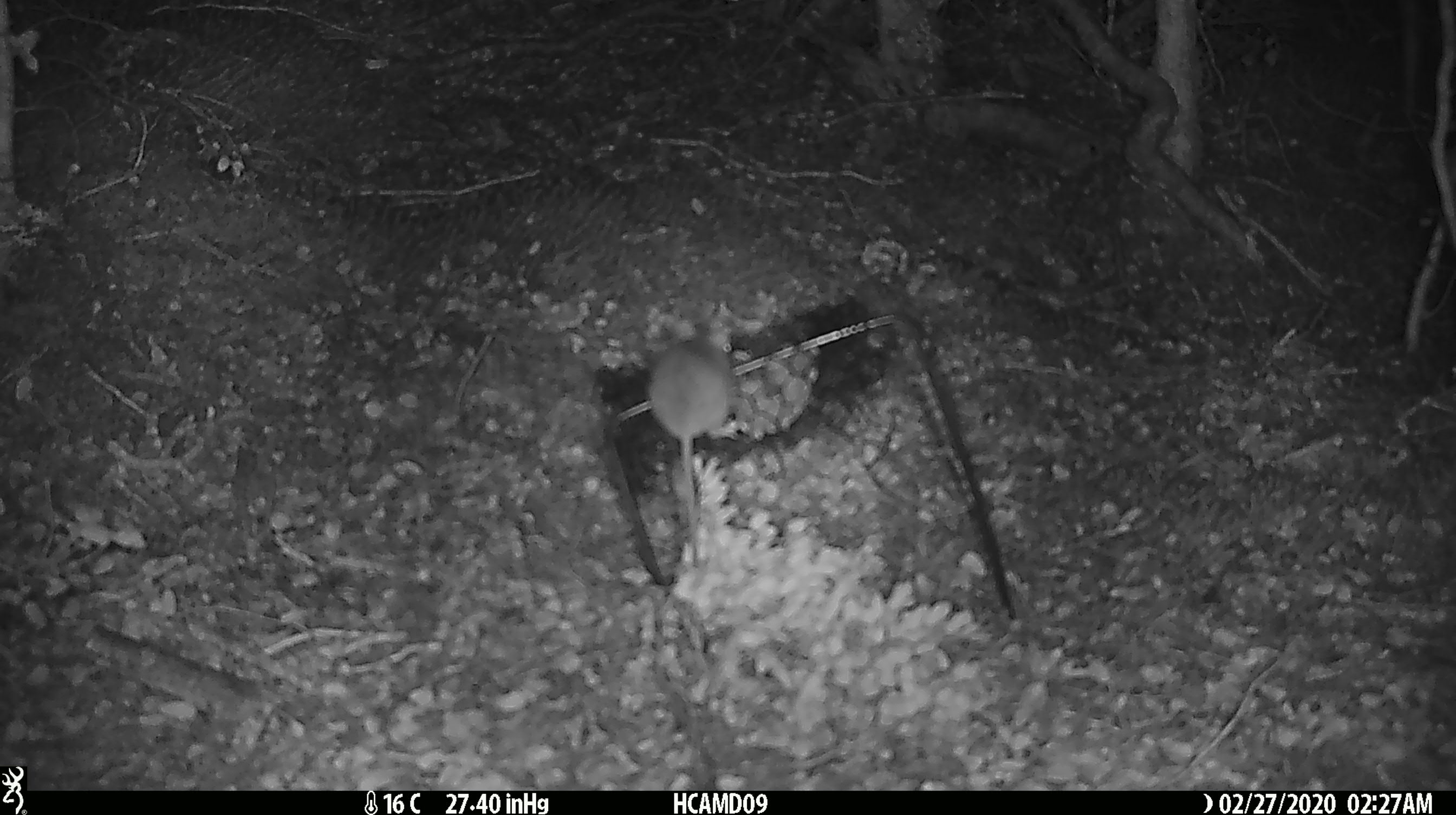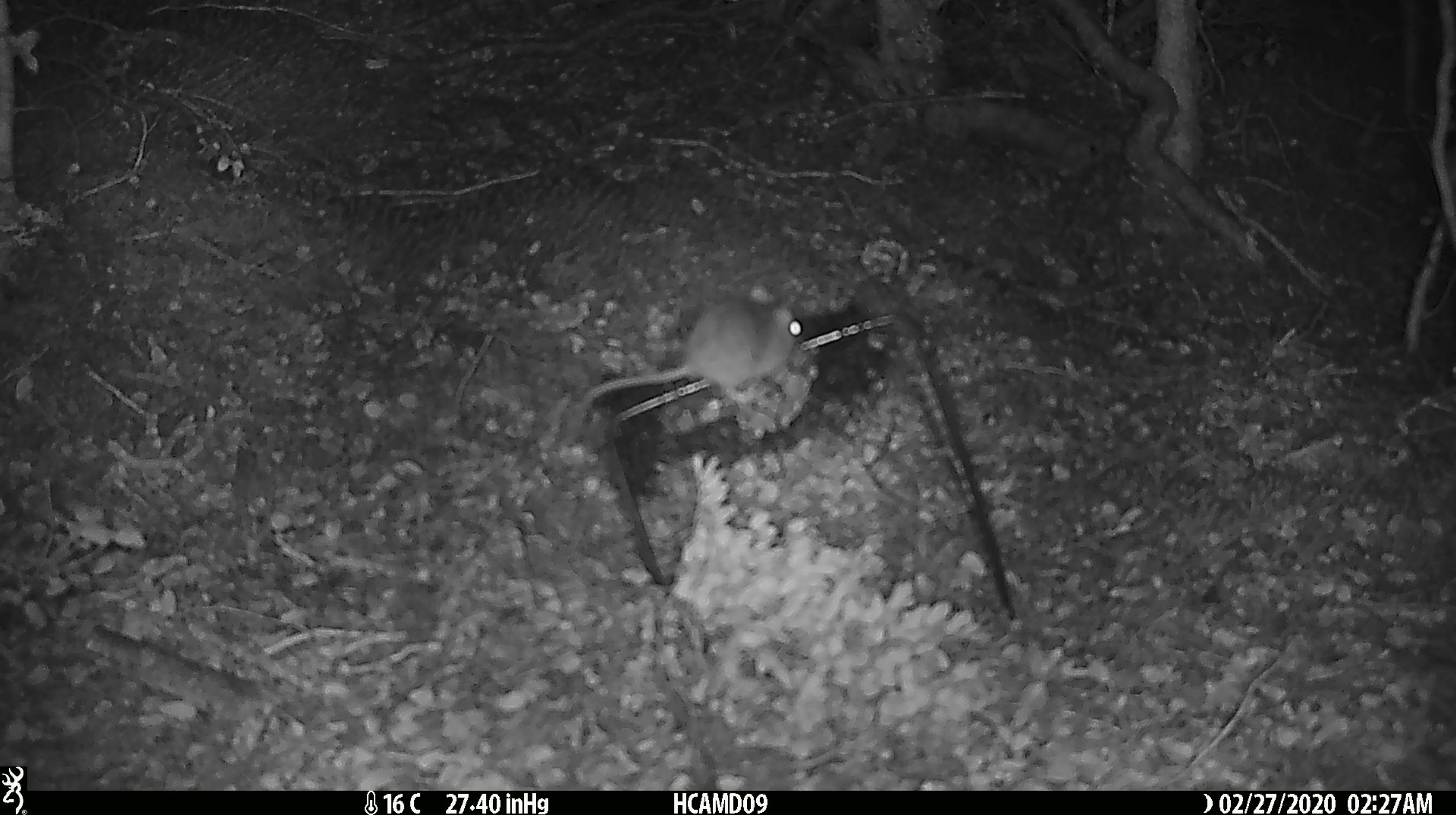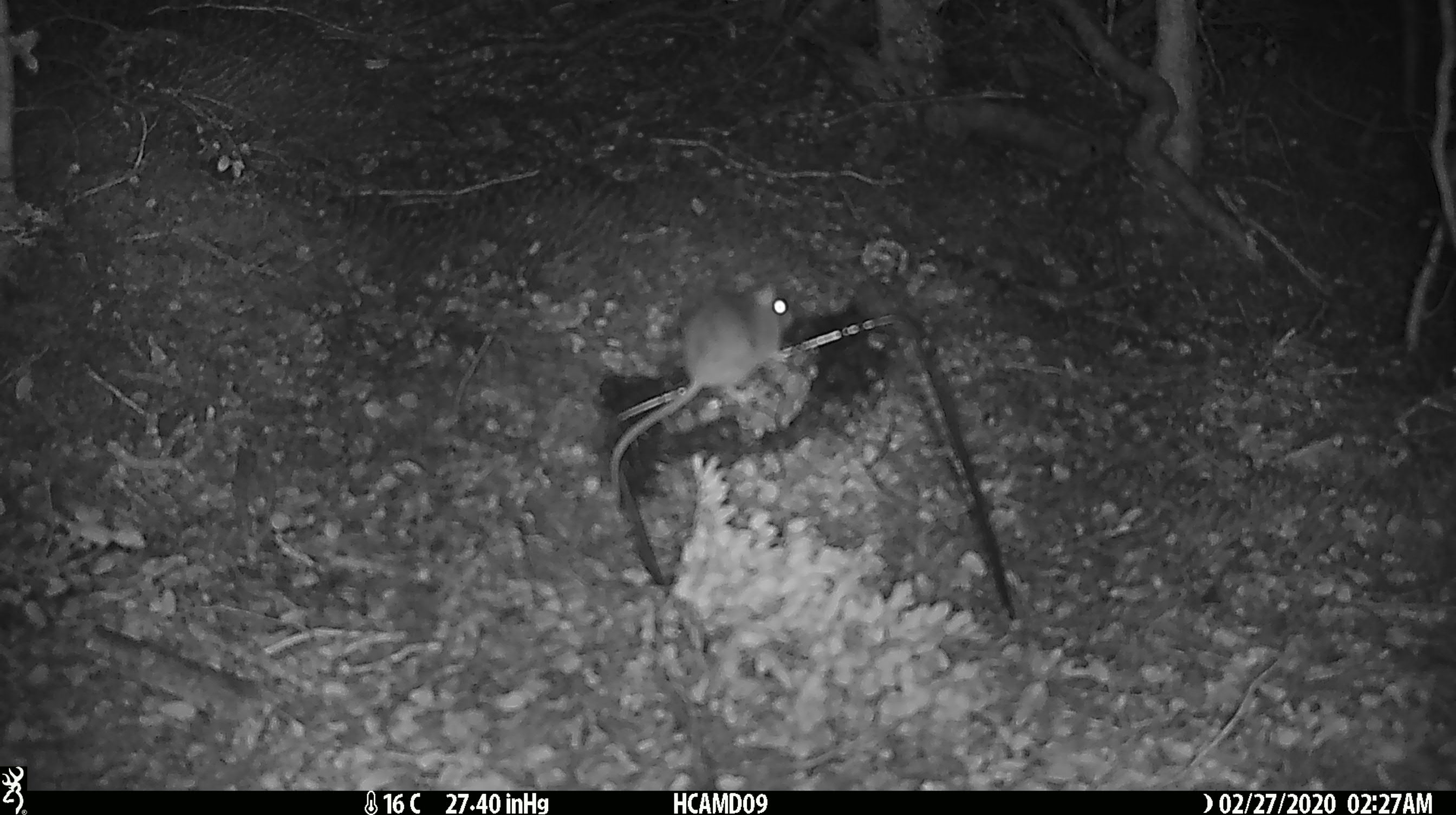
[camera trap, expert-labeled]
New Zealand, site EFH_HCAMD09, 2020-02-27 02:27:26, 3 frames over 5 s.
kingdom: Animalia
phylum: Chordata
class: Mammalia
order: Rodentia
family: Muridae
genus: Mus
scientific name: Mus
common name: mouse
Mouse (Mus).